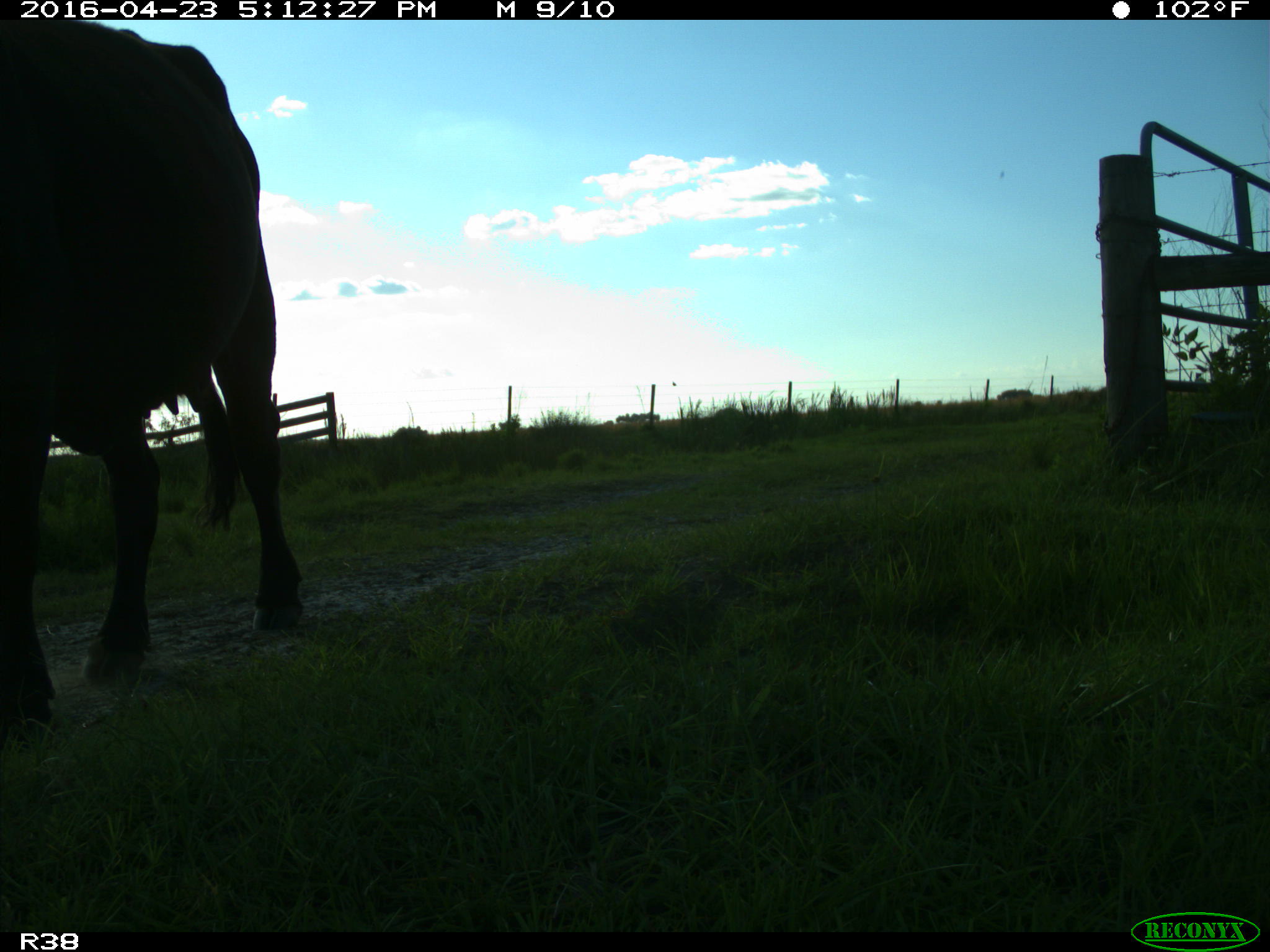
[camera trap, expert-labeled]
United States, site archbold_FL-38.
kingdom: Animalia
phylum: Chordata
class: Mammalia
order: Artiodactyla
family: Bovidae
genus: Bos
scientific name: Bos taurus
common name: domestic cow